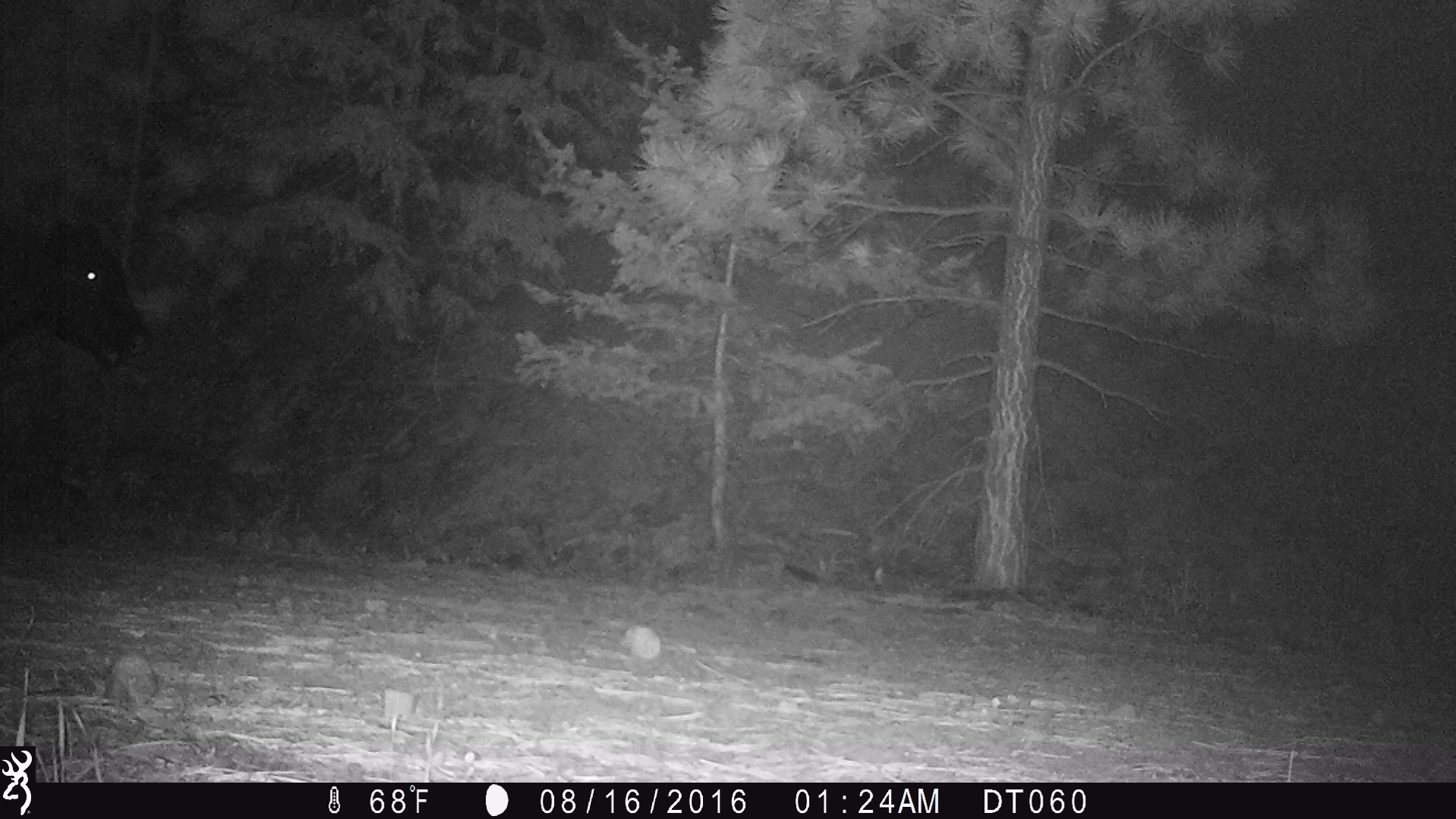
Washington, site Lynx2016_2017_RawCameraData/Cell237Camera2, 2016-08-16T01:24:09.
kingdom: Animalia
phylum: Chordata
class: Mammalia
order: Artiodactyla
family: Bovidae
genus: Bos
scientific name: Bos taurus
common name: domestic cattle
Domestic cattle (Bos taurus). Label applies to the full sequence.